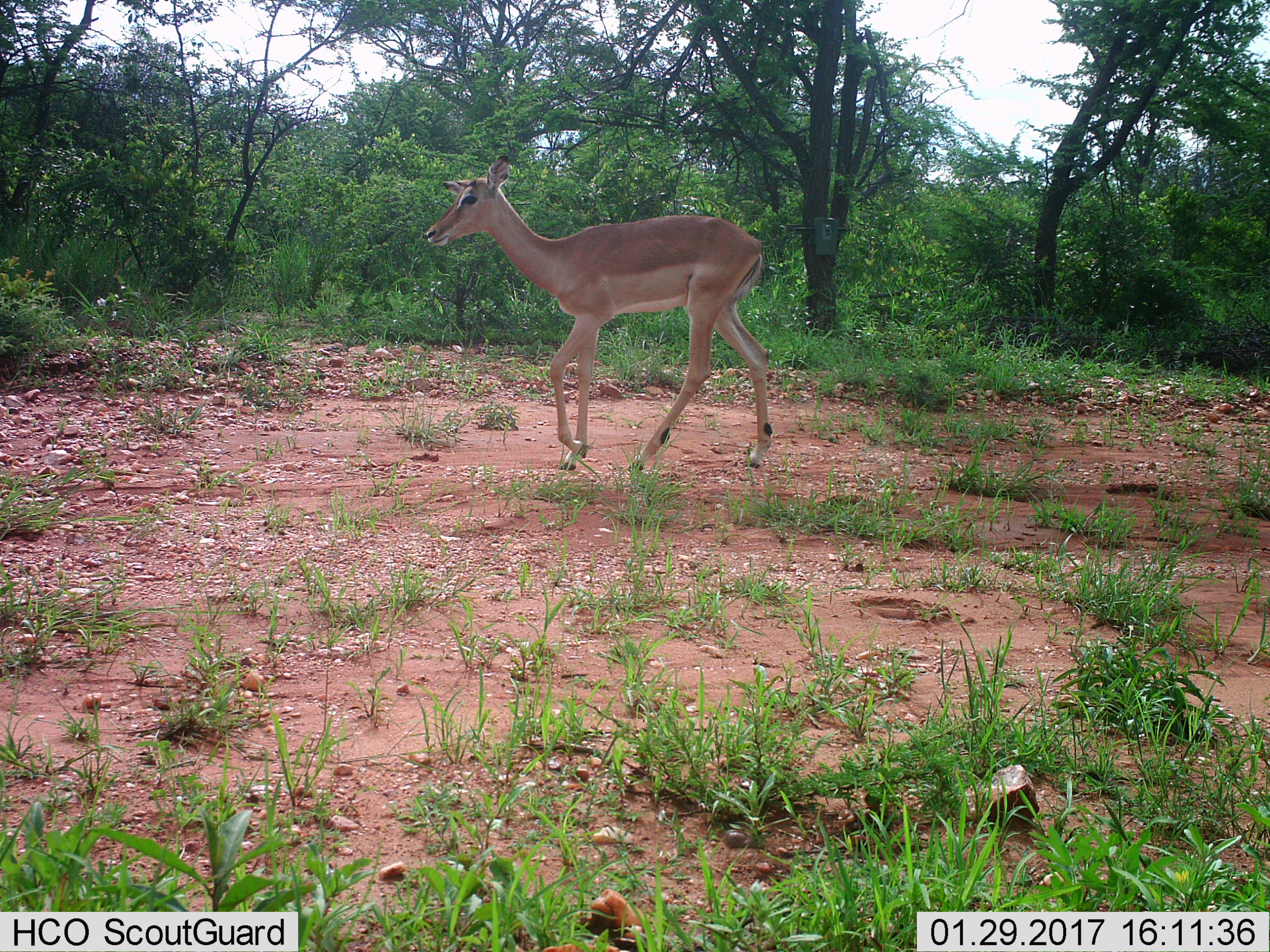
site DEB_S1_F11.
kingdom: Animalia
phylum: Chordata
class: Mammalia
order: Artiodactyla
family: Bovidae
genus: Aepyceros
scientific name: Aepyceros melampus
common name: impala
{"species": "impala (Aepyceros melampus)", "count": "1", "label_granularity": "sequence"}